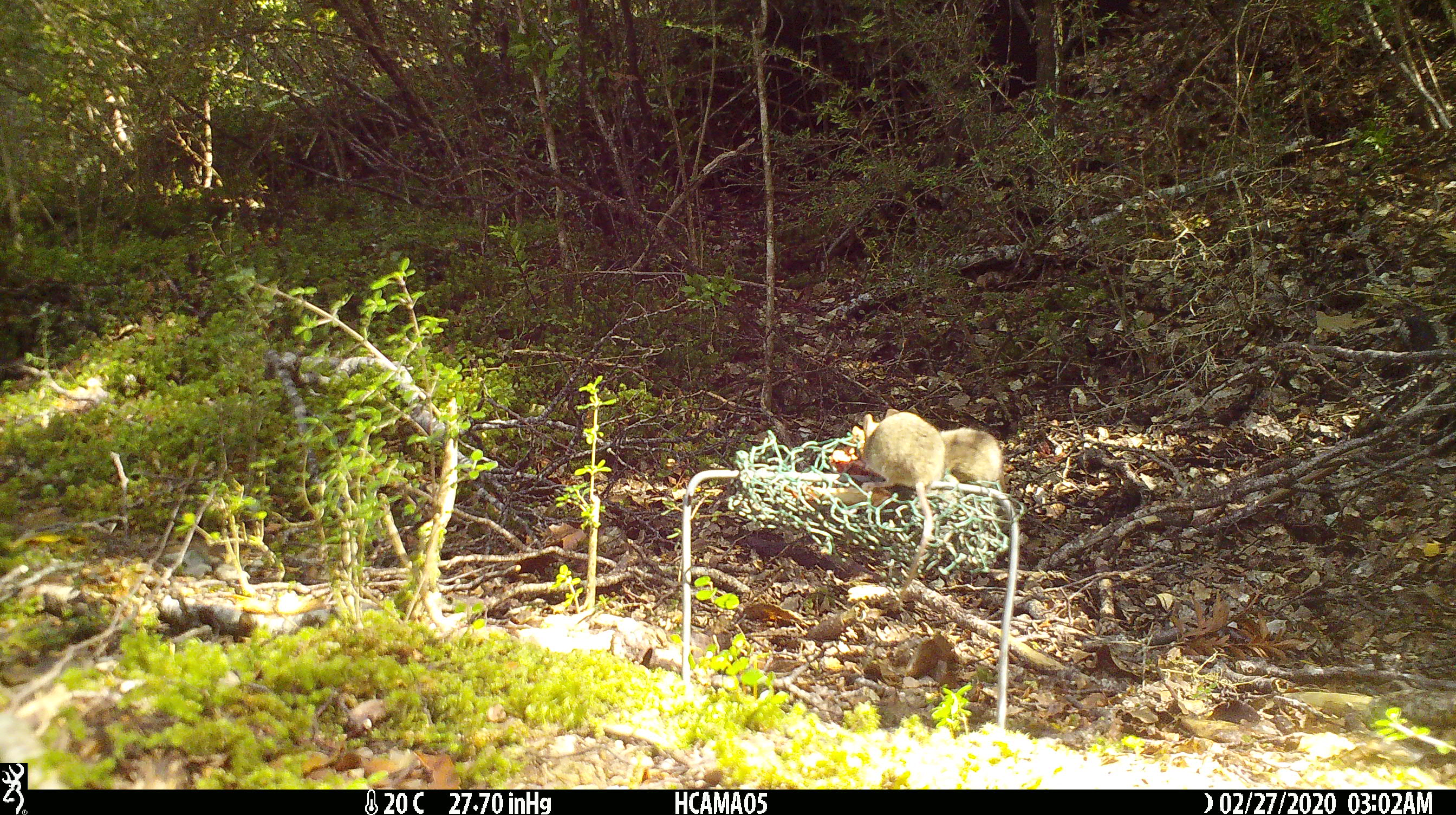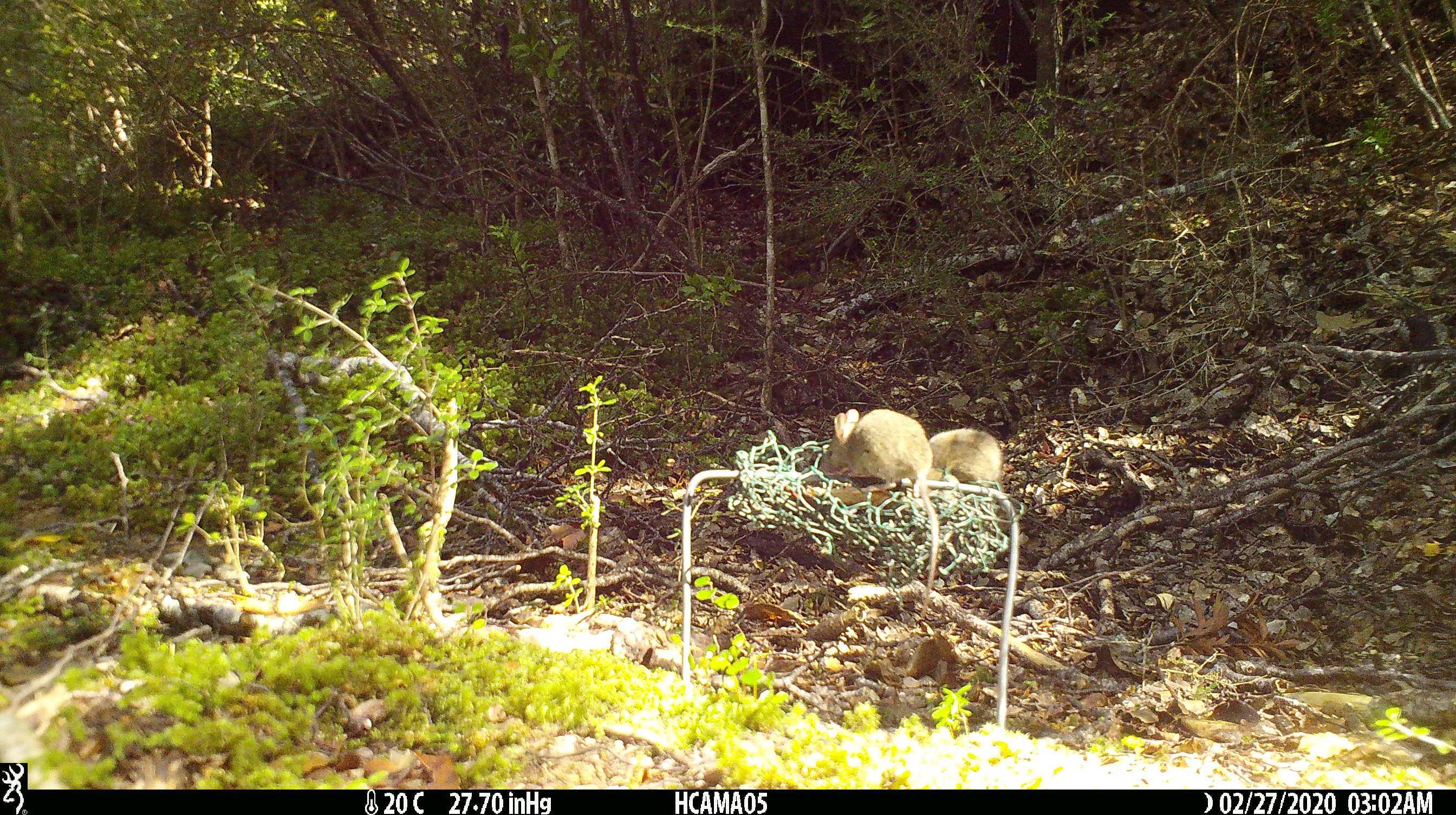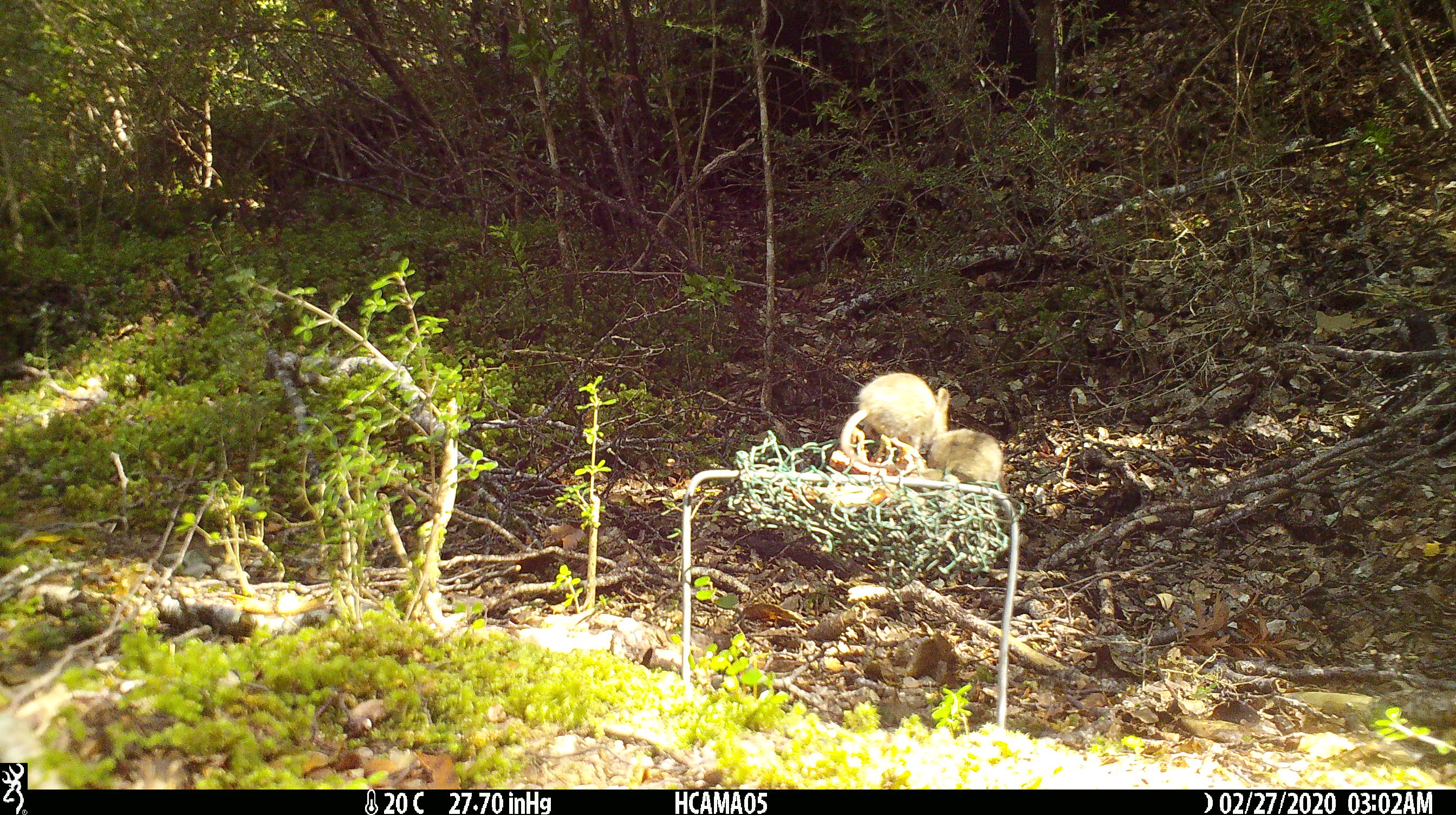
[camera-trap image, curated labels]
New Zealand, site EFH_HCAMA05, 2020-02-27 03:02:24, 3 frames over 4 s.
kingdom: Animalia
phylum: Chordata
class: Mammalia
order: Rodentia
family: Muridae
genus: Mus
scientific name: Mus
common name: mouse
Mouse (Mus).